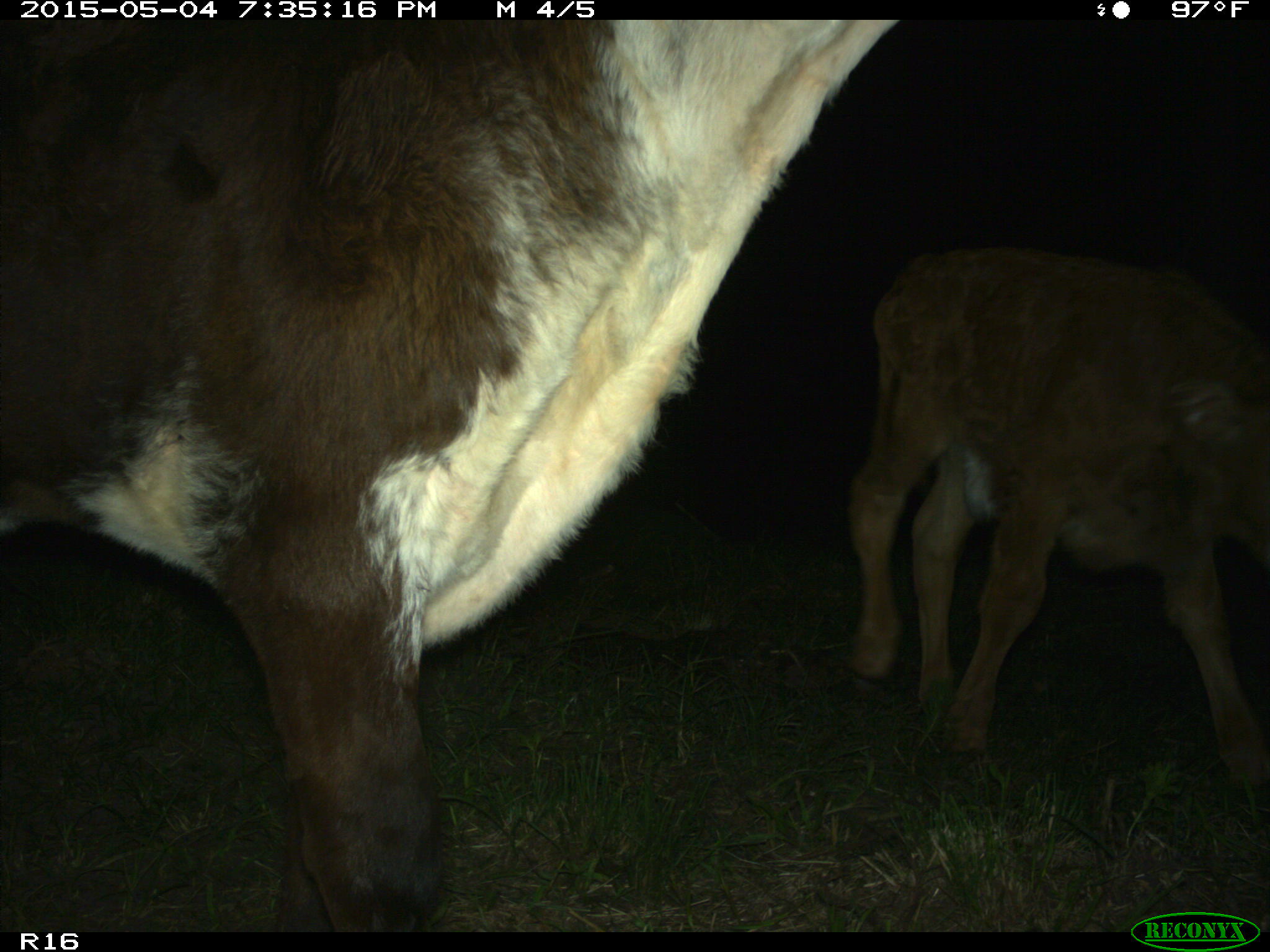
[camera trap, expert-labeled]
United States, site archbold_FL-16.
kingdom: Animalia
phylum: Chordata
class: Mammalia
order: Artiodactyla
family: Bovidae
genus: Bos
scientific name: Bos taurus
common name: domestic cow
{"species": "Bos taurus (domestic cow)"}